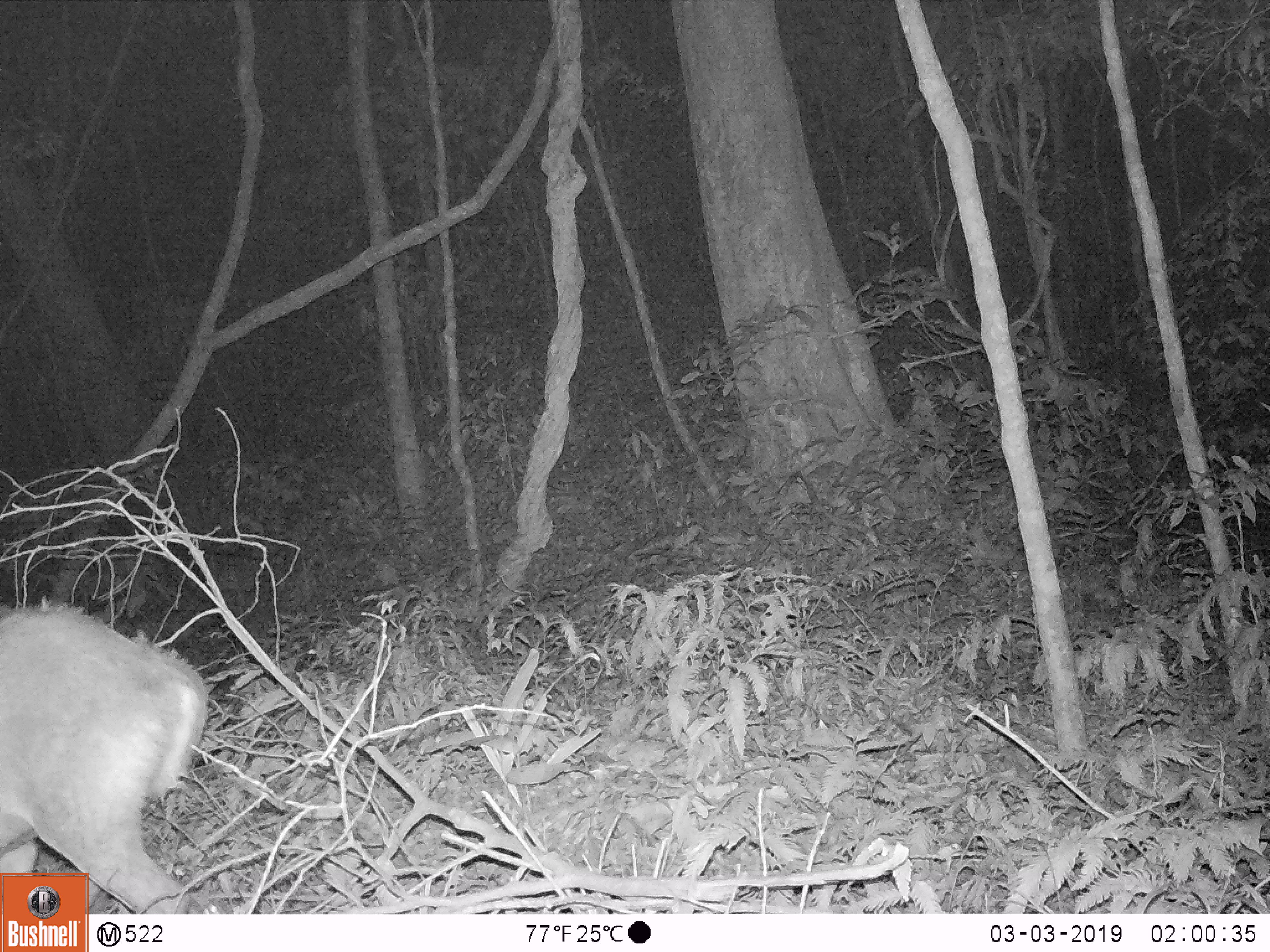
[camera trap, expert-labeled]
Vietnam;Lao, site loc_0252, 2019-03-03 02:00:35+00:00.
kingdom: Animalia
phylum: Chordata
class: Mammalia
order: Artiodactyla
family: Cervidae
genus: Muntiacus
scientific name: Muntiacus rooseveltorum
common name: roosevelt's muntjac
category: roosevelts muntjac group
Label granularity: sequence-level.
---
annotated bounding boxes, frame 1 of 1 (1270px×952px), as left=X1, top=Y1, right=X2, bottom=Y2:
roosevelts muntjac group: left=0, top=603, right=210, bottom=913